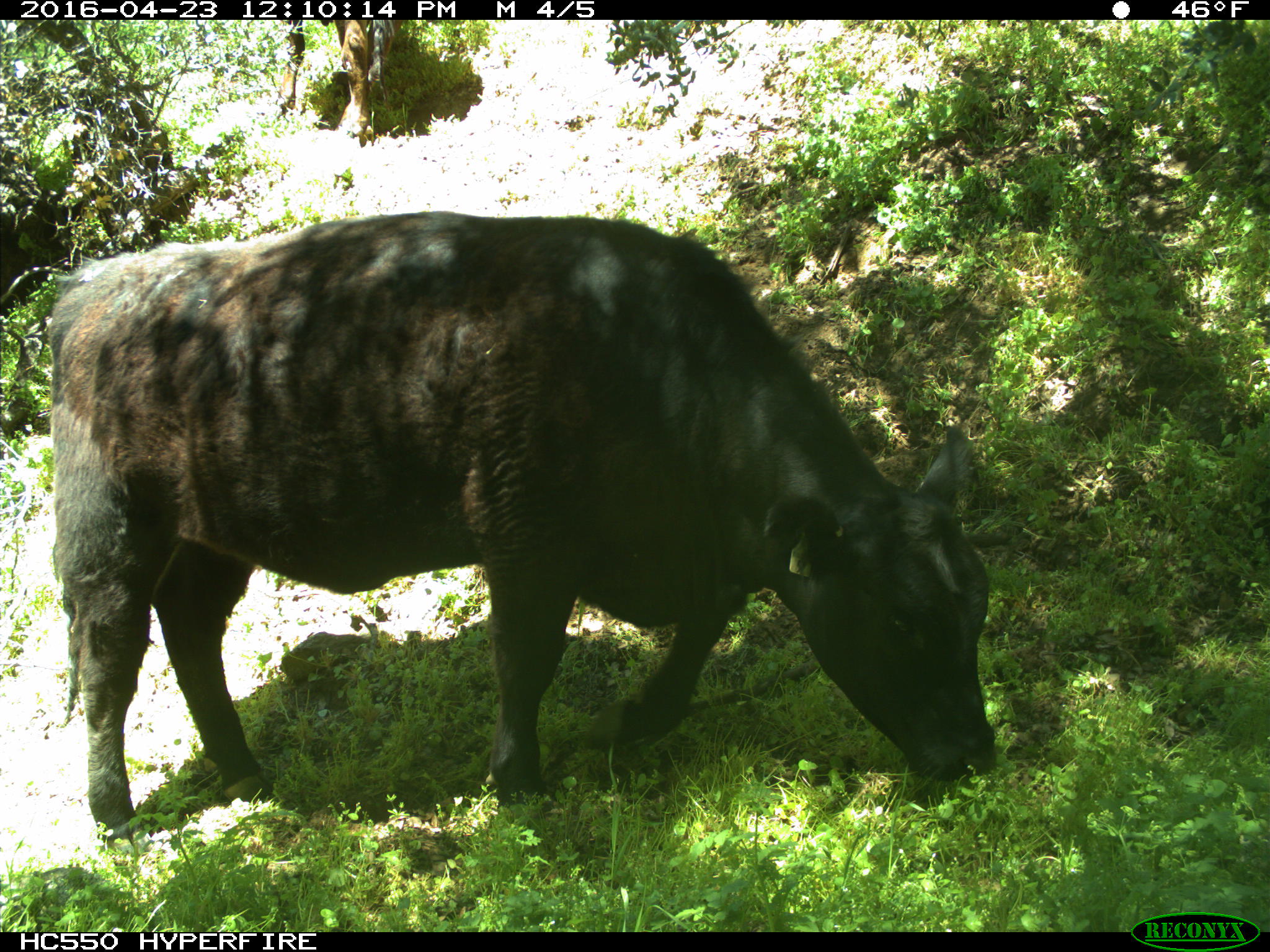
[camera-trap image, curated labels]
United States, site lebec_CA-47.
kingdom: Animalia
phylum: Chordata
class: Mammalia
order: Artiodactyla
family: Bovidae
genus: Bos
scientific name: Bos taurus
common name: domestic cow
Bos taurus (domestic cow).